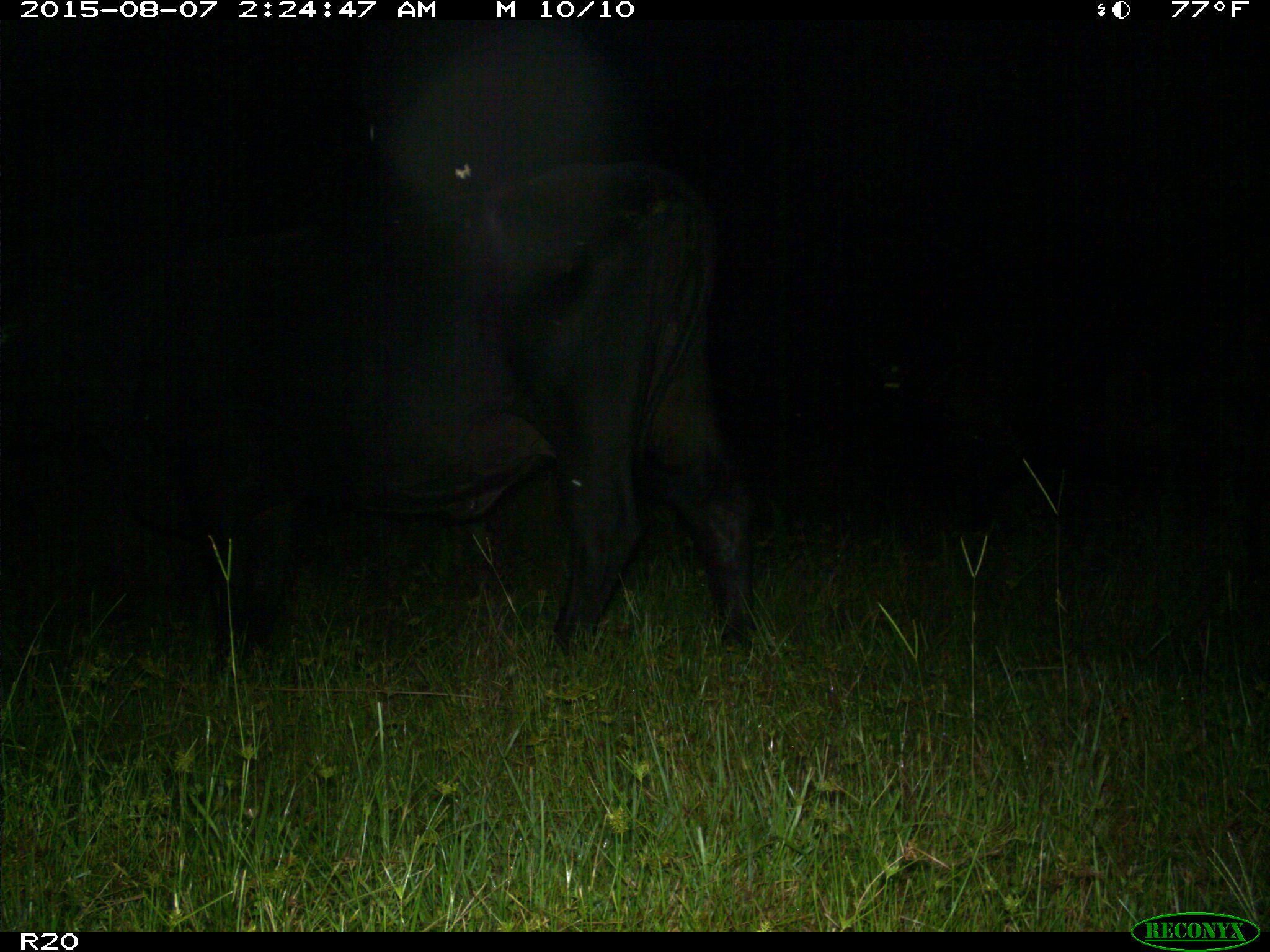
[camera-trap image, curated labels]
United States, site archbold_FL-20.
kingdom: Animalia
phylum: Chordata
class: Mammalia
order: Artiodactyla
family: Bovidae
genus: Bos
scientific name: Bos taurus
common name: domestic cow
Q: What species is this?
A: Bos taurus (domestic cow).